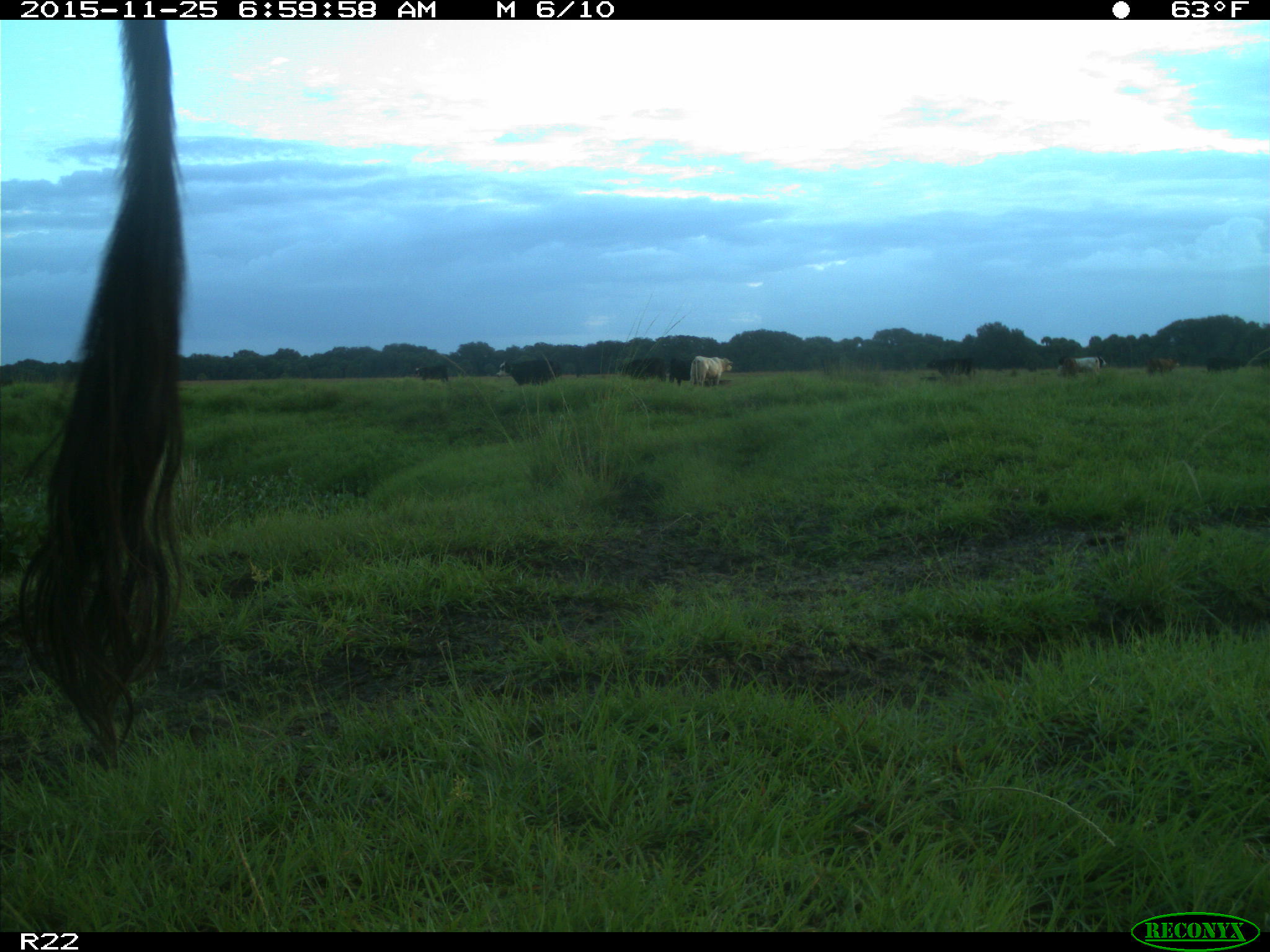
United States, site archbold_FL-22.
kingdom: Animalia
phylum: Chordata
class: Mammalia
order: Artiodactyla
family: Bovidae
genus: Bos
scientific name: Bos taurus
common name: domestic cow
Bos taurus (domestic cow).